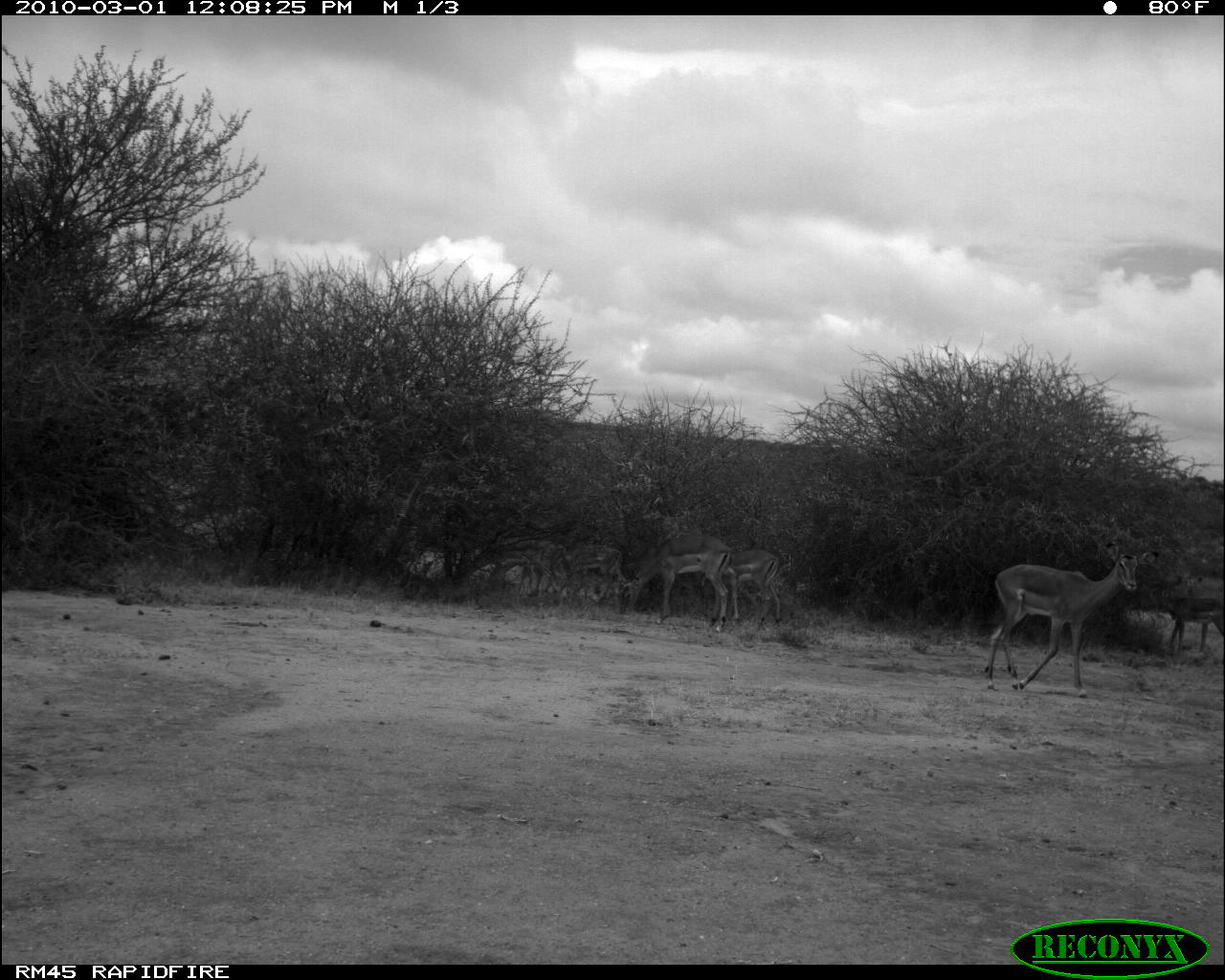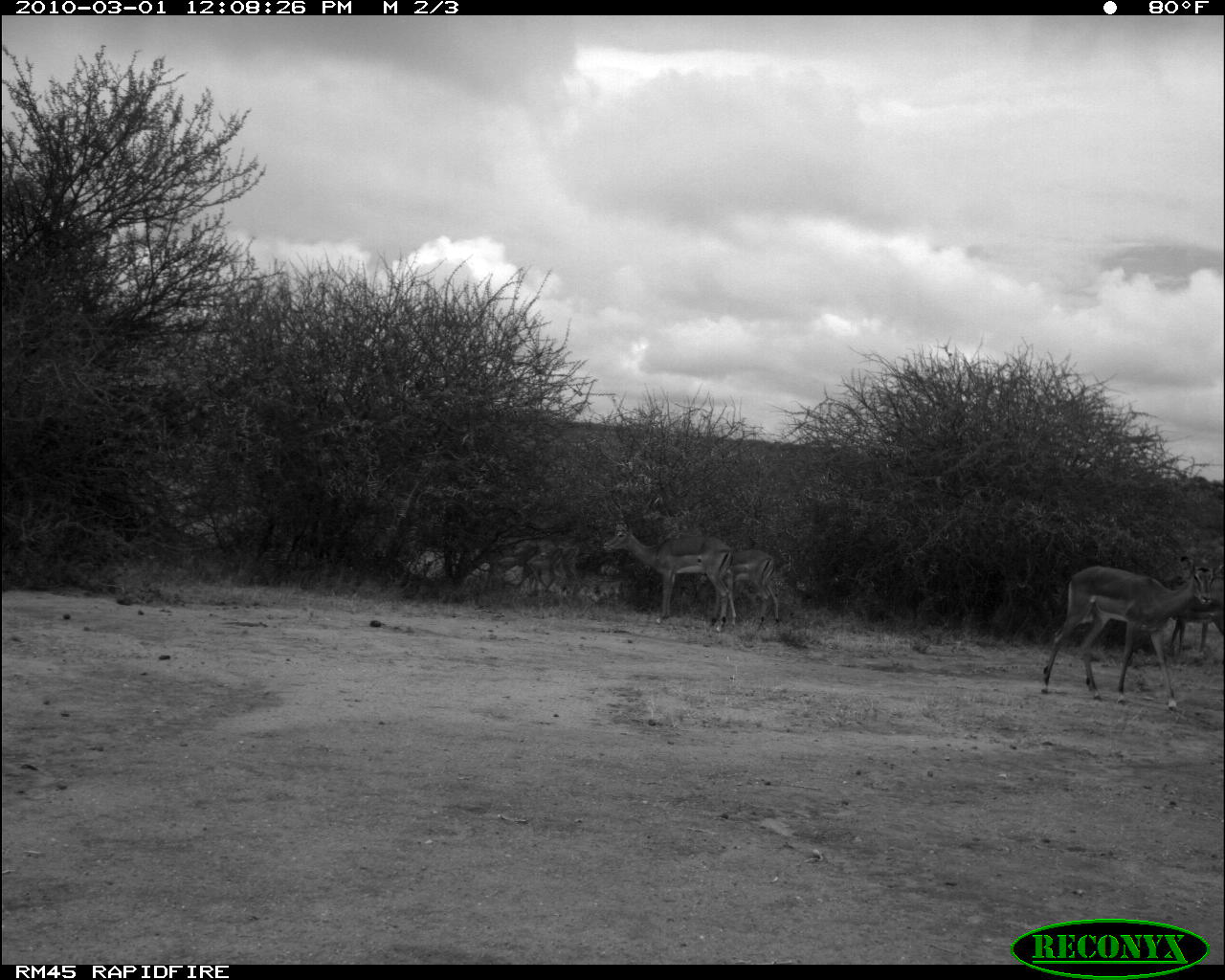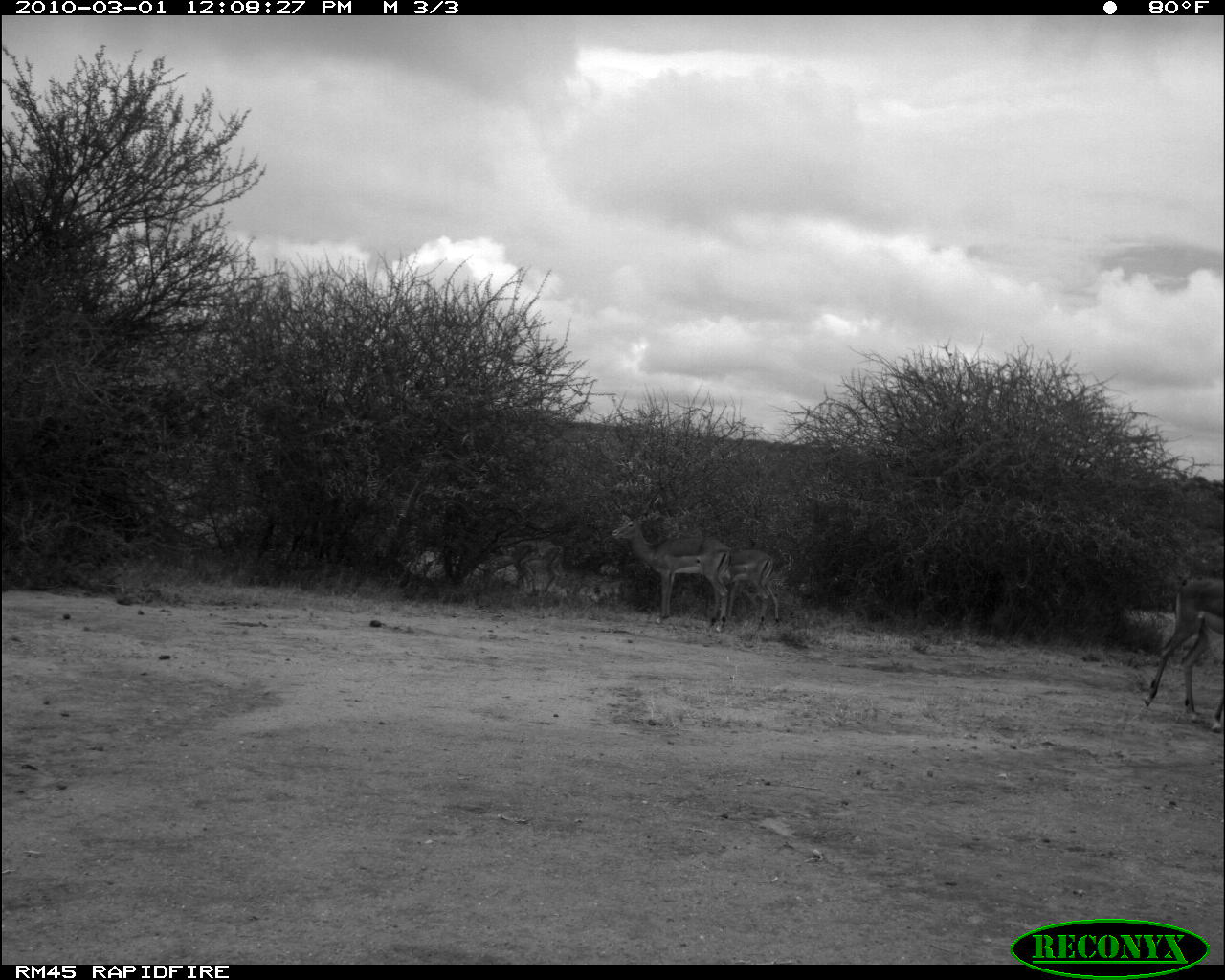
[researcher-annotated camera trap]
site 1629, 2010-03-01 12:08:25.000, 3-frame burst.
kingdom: Animalia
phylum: Chordata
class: Mammalia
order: Artiodactyla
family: Bovidae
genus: Aepyceros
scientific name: Aepyceros melampus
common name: impala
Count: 4.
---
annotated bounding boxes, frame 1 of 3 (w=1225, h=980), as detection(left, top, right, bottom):
aepyceros melampus: detection(983, 540, 1159, 699); detection(622, 536, 739, 633); detection(700, 549, 782, 633); detection(550, 544, 629, 608); detection(1164, 595, 1225, 656); detection(516, 541, 571, 599)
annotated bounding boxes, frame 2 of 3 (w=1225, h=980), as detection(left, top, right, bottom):
aepyceros melampus: detection(1040, 552, 1217, 707); detection(601, 523, 737, 629); detection(699, 549, 780, 629); detection(1160, 576, 1225, 667); detection(497, 535, 584, 600)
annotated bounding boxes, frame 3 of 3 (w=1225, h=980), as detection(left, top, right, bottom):
aepyceros melampus: detection(612, 512, 735, 627); detection(1139, 575, 1221, 733); detection(698, 549, 780, 626); detection(480, 542, 539, 597); detection(515, 539, 564, 593)